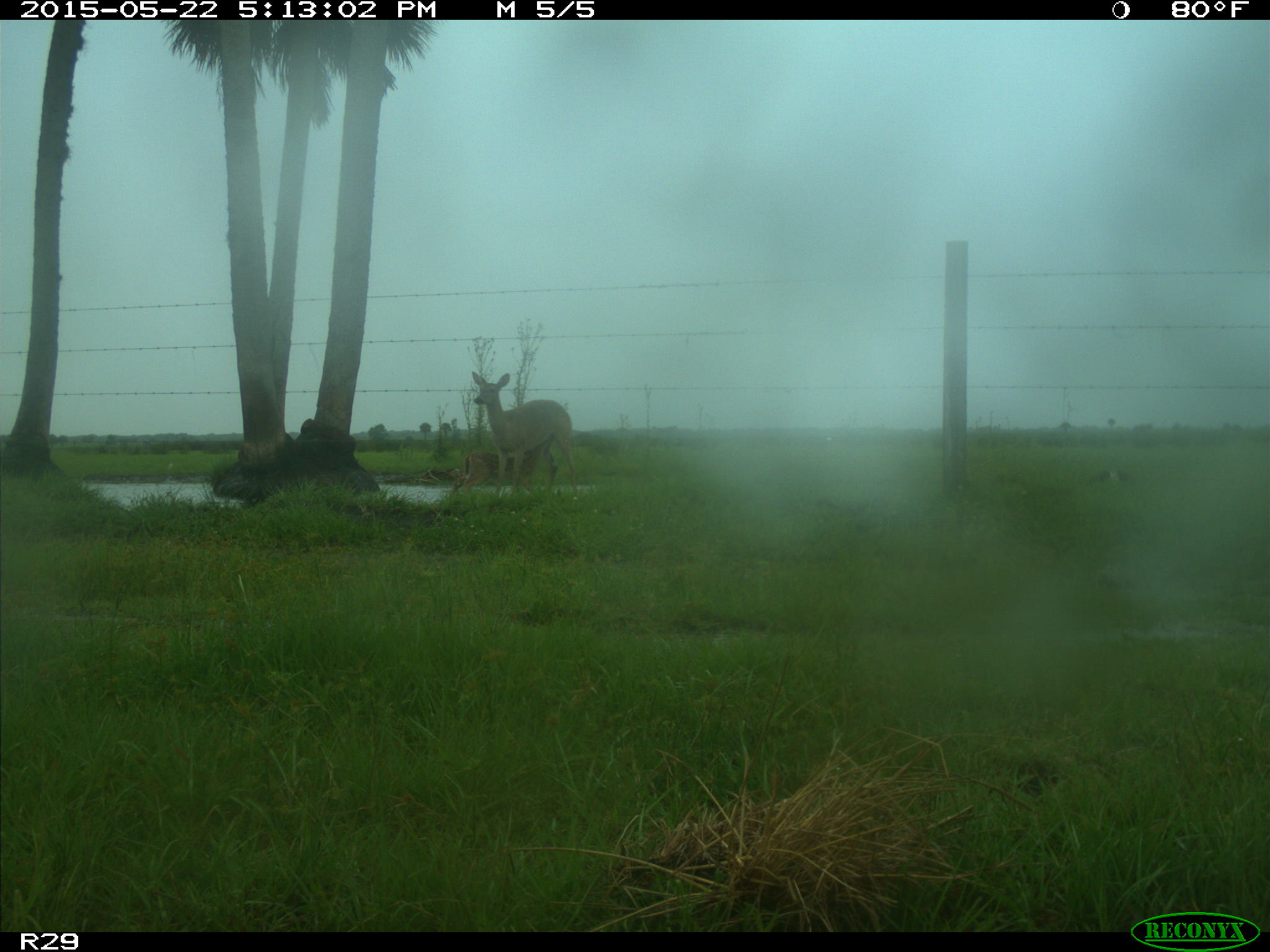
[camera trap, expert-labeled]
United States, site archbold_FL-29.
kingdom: Animalia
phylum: Chordata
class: Mammalia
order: Artiodactyla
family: Cervidae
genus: Odocoileus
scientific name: Odocoileus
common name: deer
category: unidentified deer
Unidentified deer (deer) (Odocoileus).